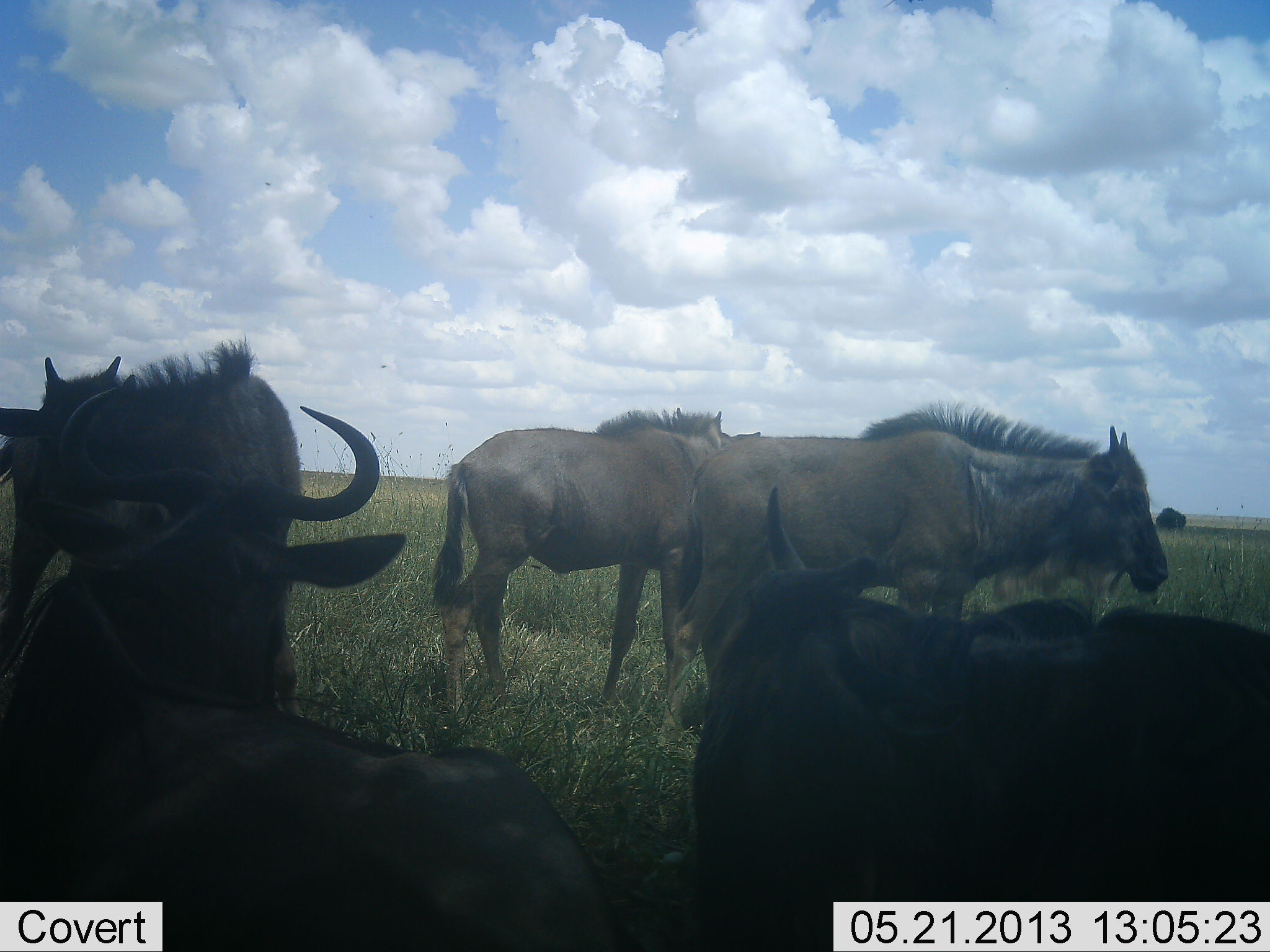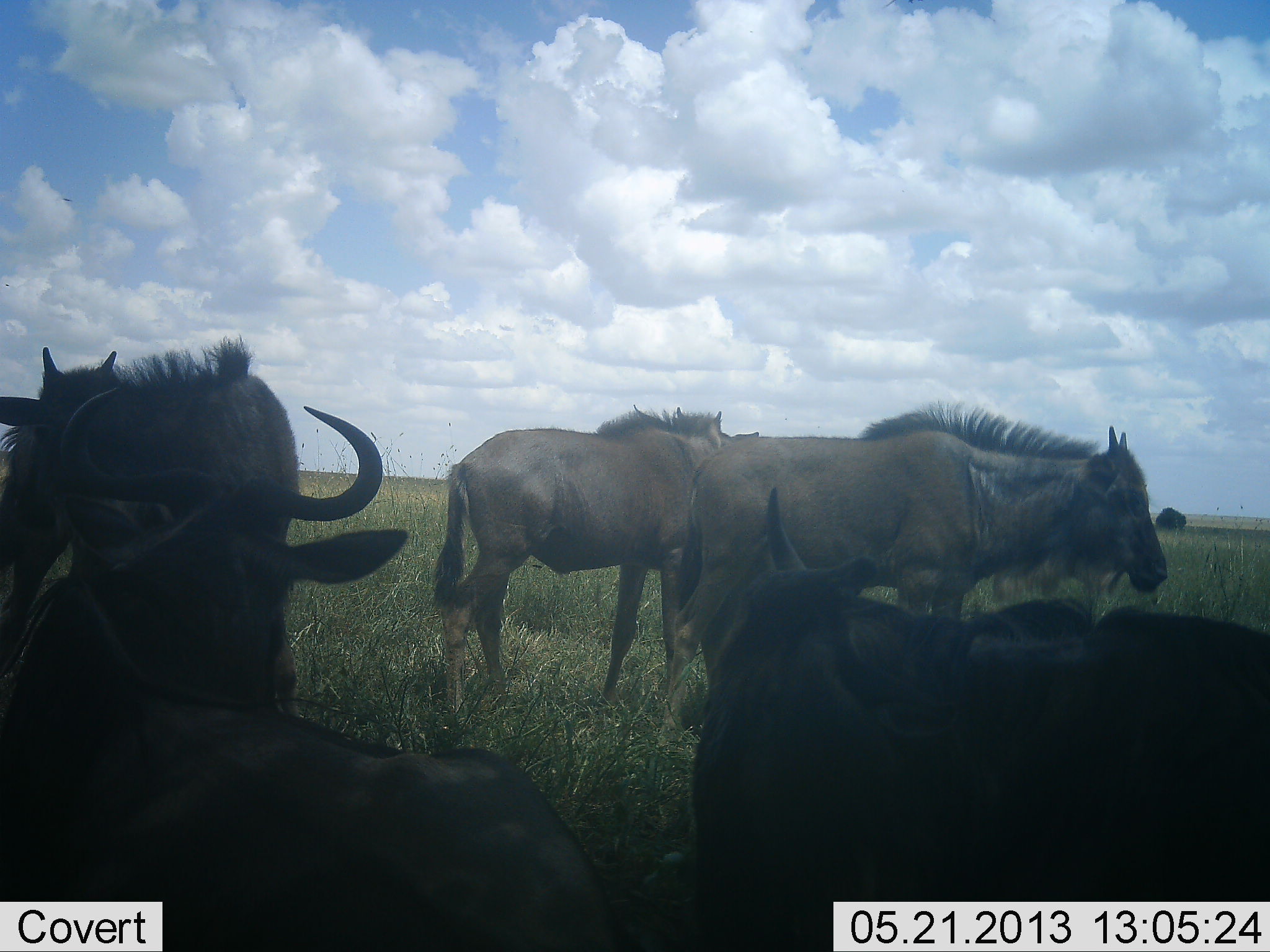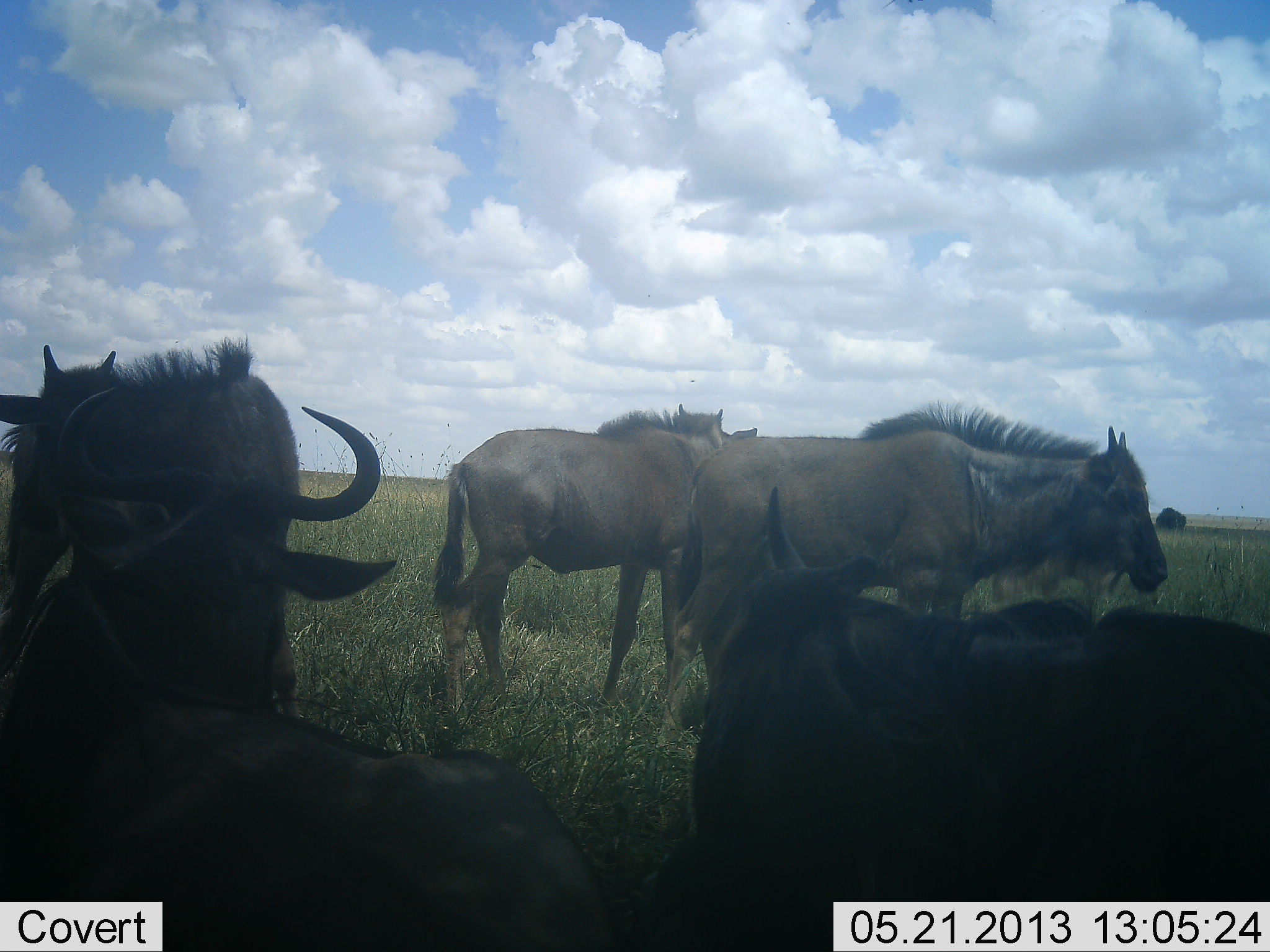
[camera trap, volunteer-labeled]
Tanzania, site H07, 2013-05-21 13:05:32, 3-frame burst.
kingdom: Animalia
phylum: Chordata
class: Mammalia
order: Artiodactyla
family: Bovidae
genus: Connochaetes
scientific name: Connochaetes taurinus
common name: blue wildebeest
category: wildebeest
Wildebeest (blue wildebeest) (Connochaetes taurinus), count 5. Behavior (volunteer vote fractions): standing 89%, resting 74%, moving 5%, interacting 5%. Young present (vote fraction): 21%. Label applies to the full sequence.